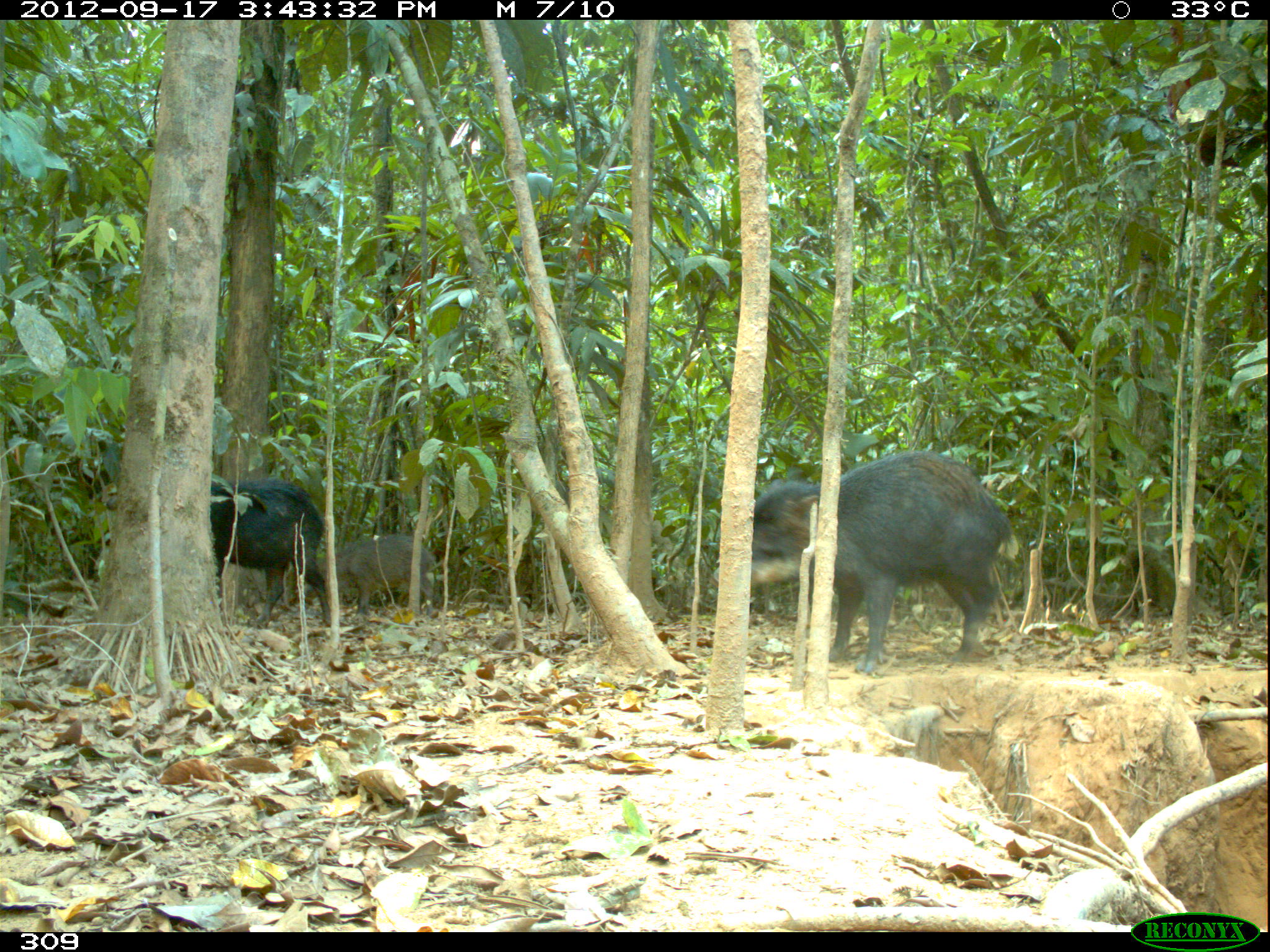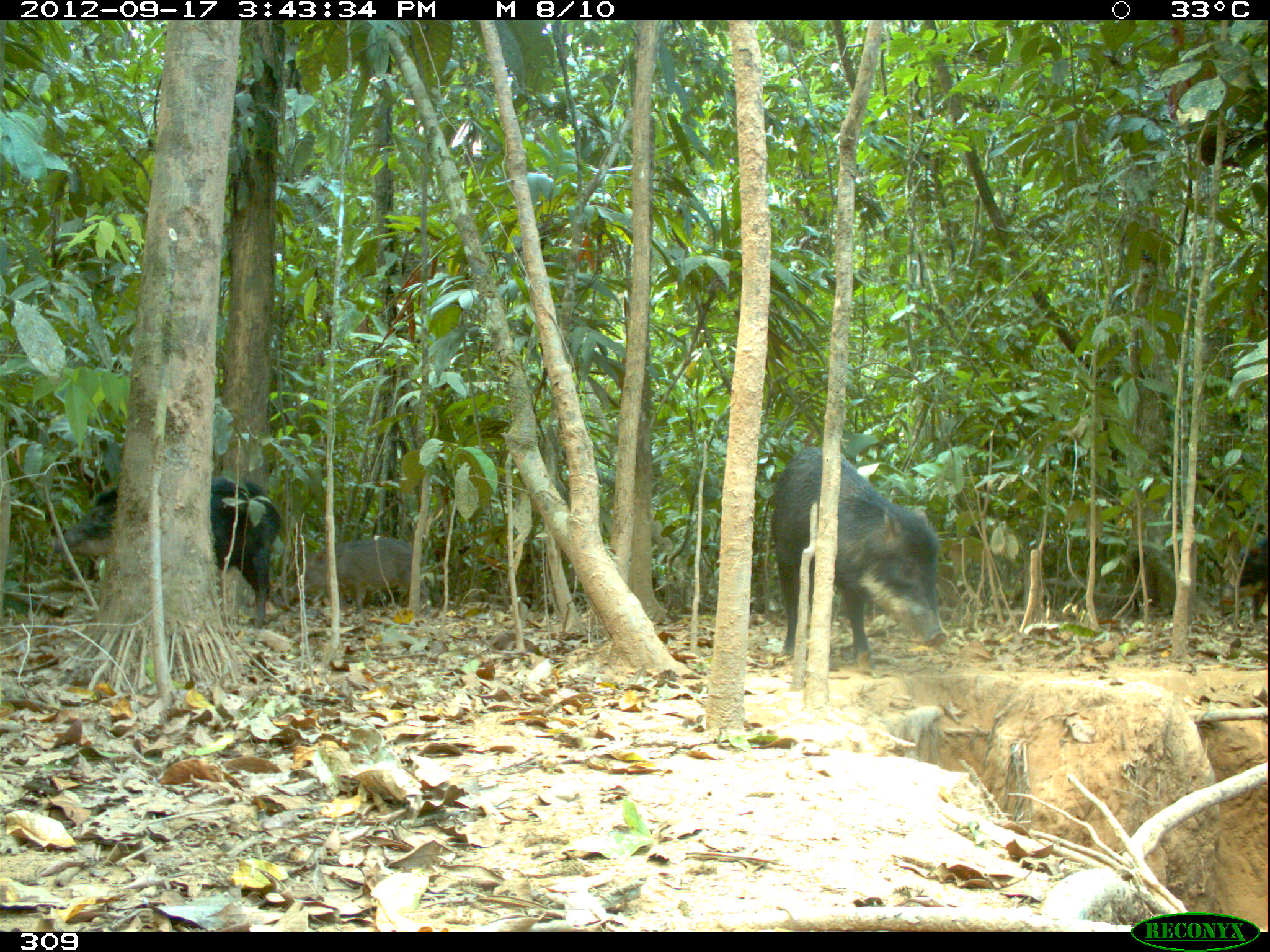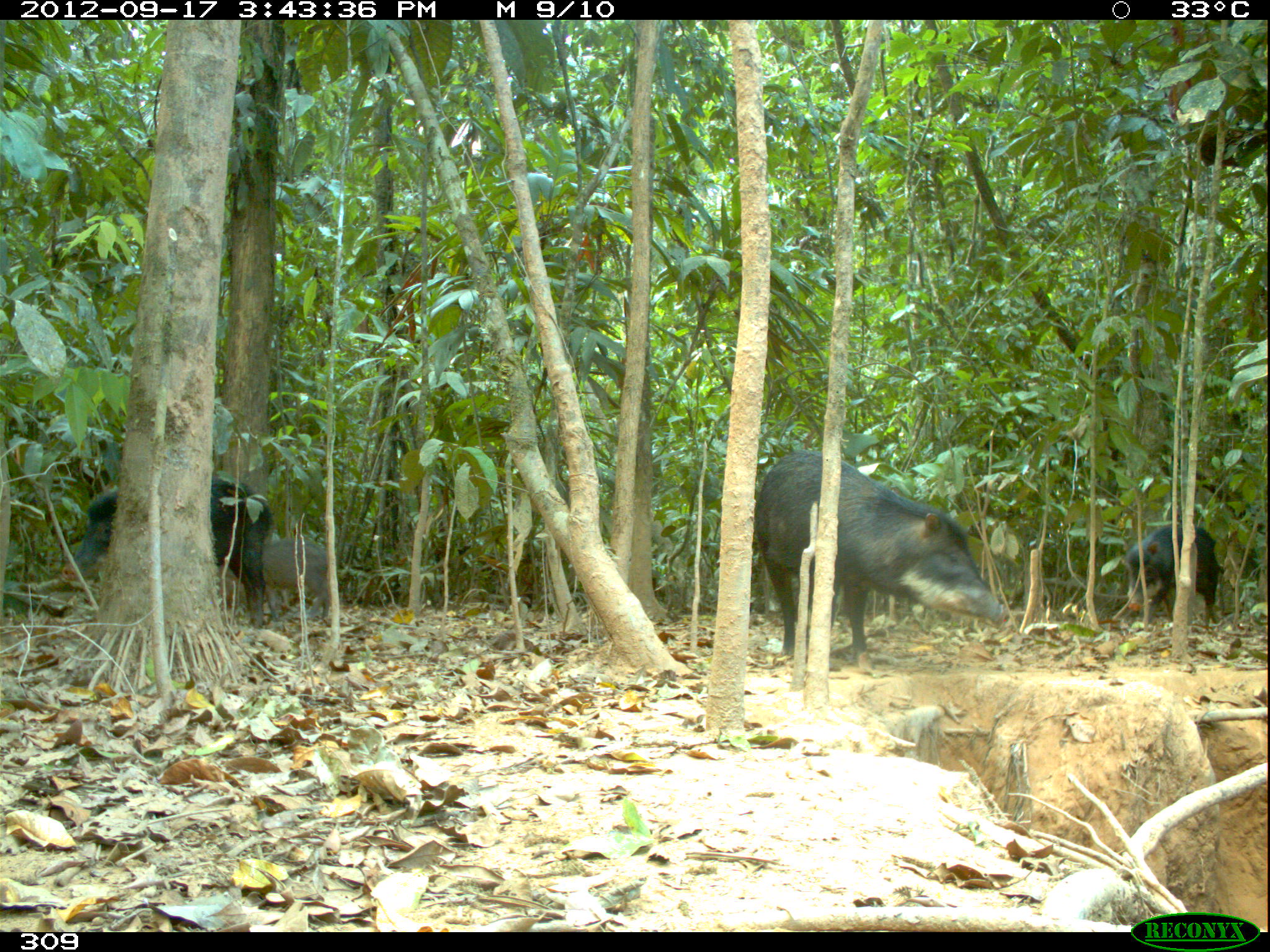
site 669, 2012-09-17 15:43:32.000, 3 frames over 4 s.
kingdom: Animalia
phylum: Chordata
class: Mammalia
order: Artiodactyla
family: Tayassuidae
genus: Tayassu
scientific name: Tayassu pecari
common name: white-lipped peccary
Tayassu pecari (white-lipped peccary).